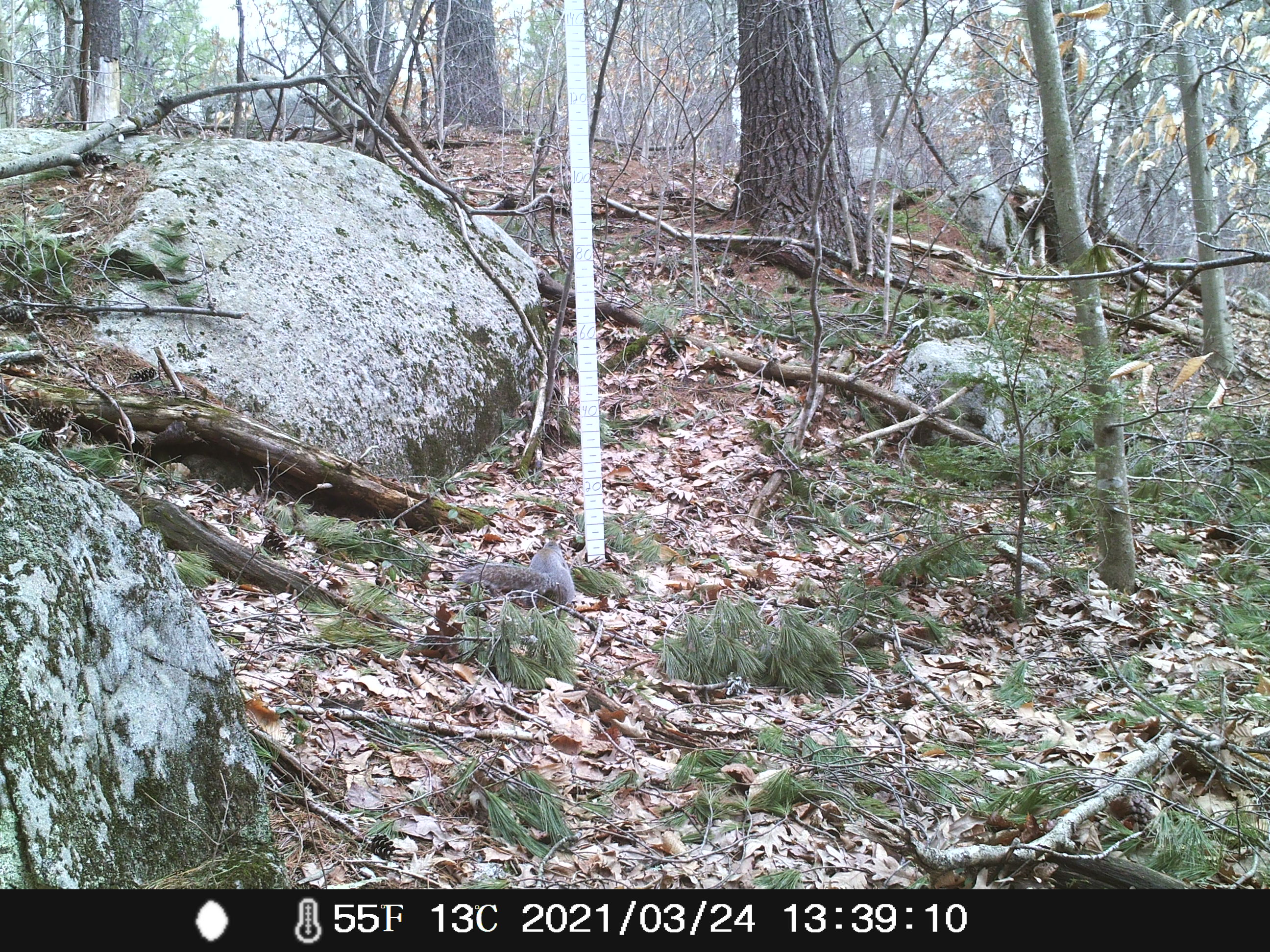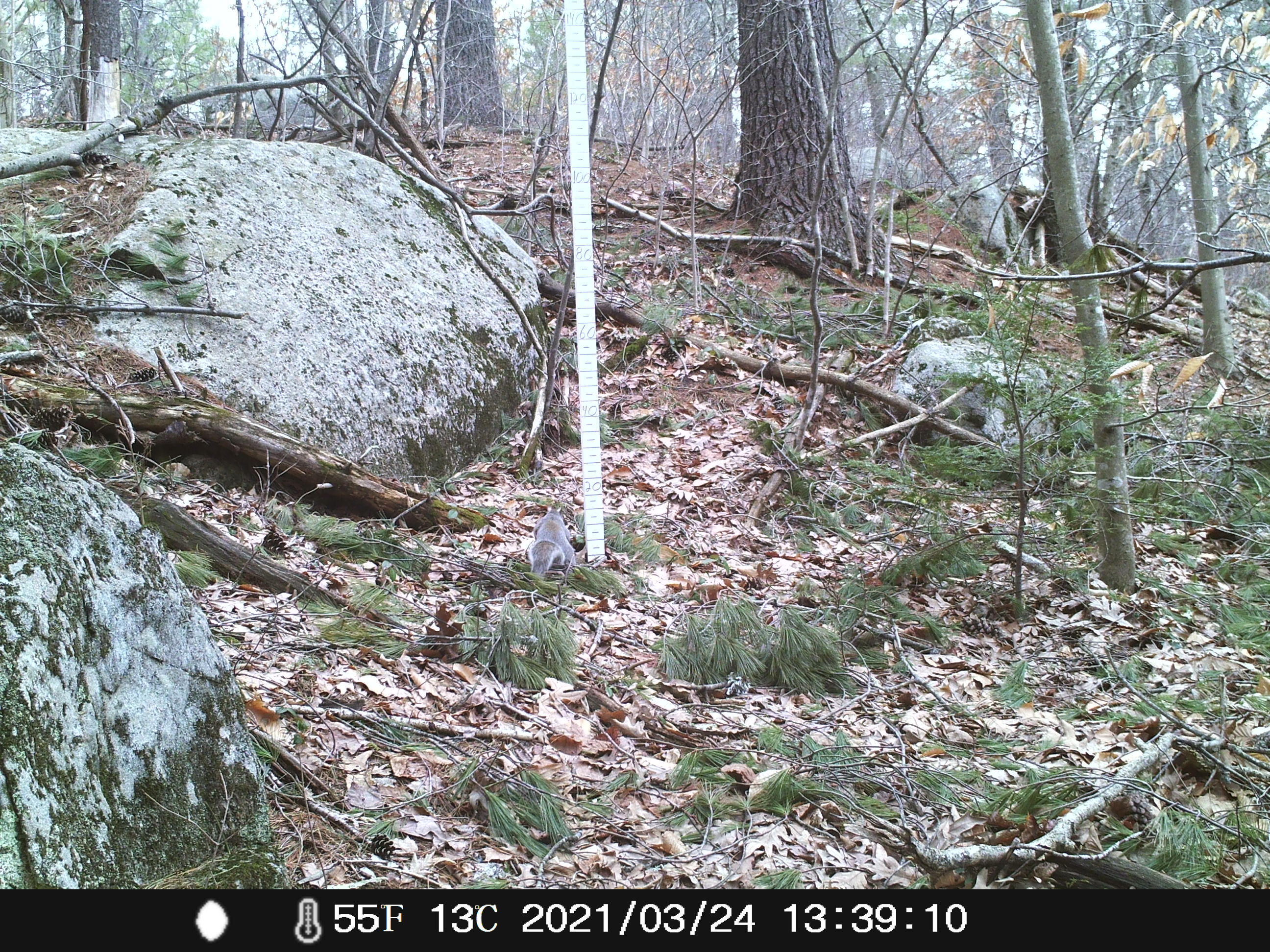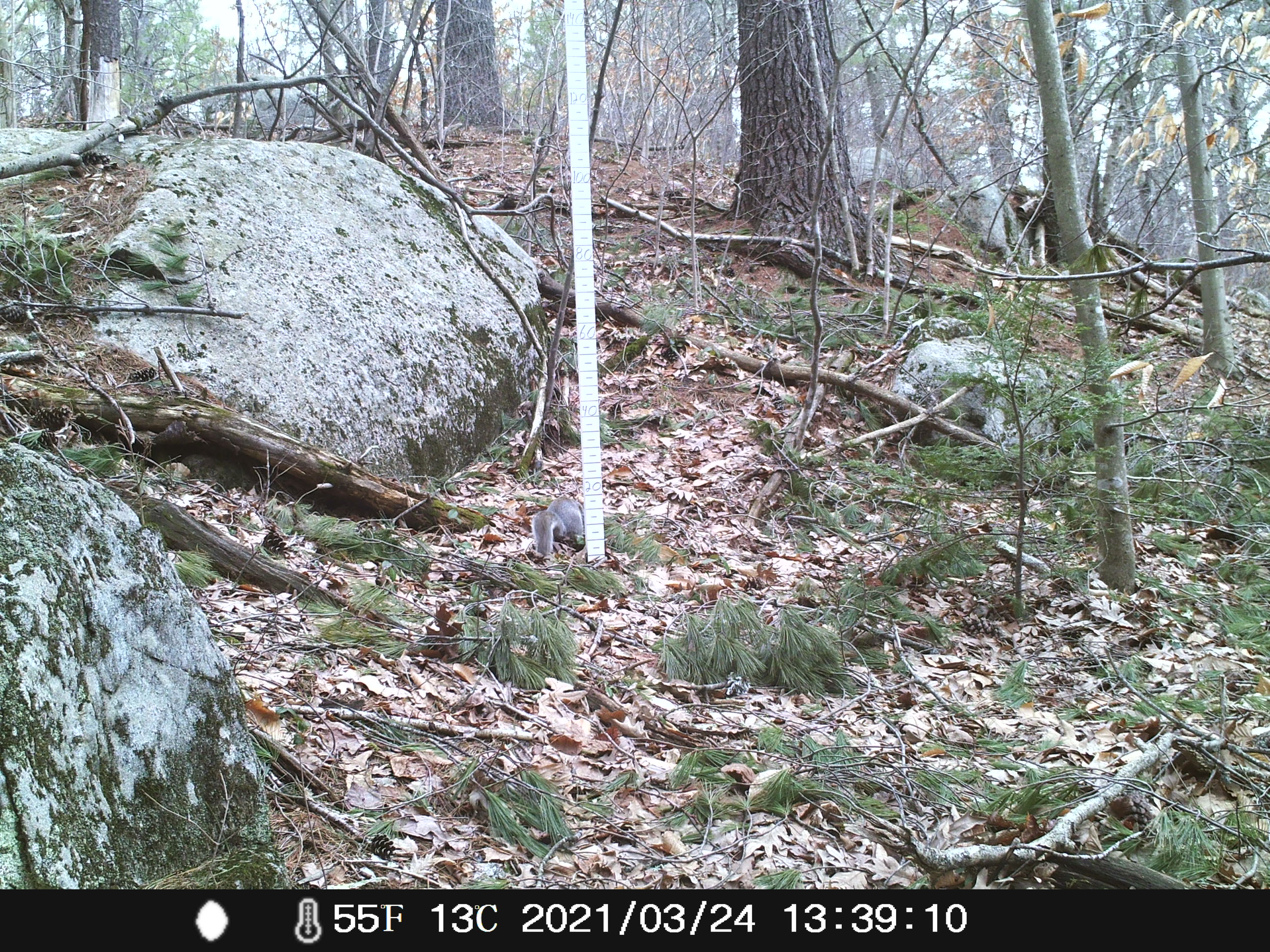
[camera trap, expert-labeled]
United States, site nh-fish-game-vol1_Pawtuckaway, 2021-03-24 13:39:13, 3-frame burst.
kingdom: Animalia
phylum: Chordata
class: Mammalia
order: Rodentia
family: Sciuridae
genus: Sciurus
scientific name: Sciurus carolinensis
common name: gray squirrel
Gray squirrel (Sciurus carolinensis).